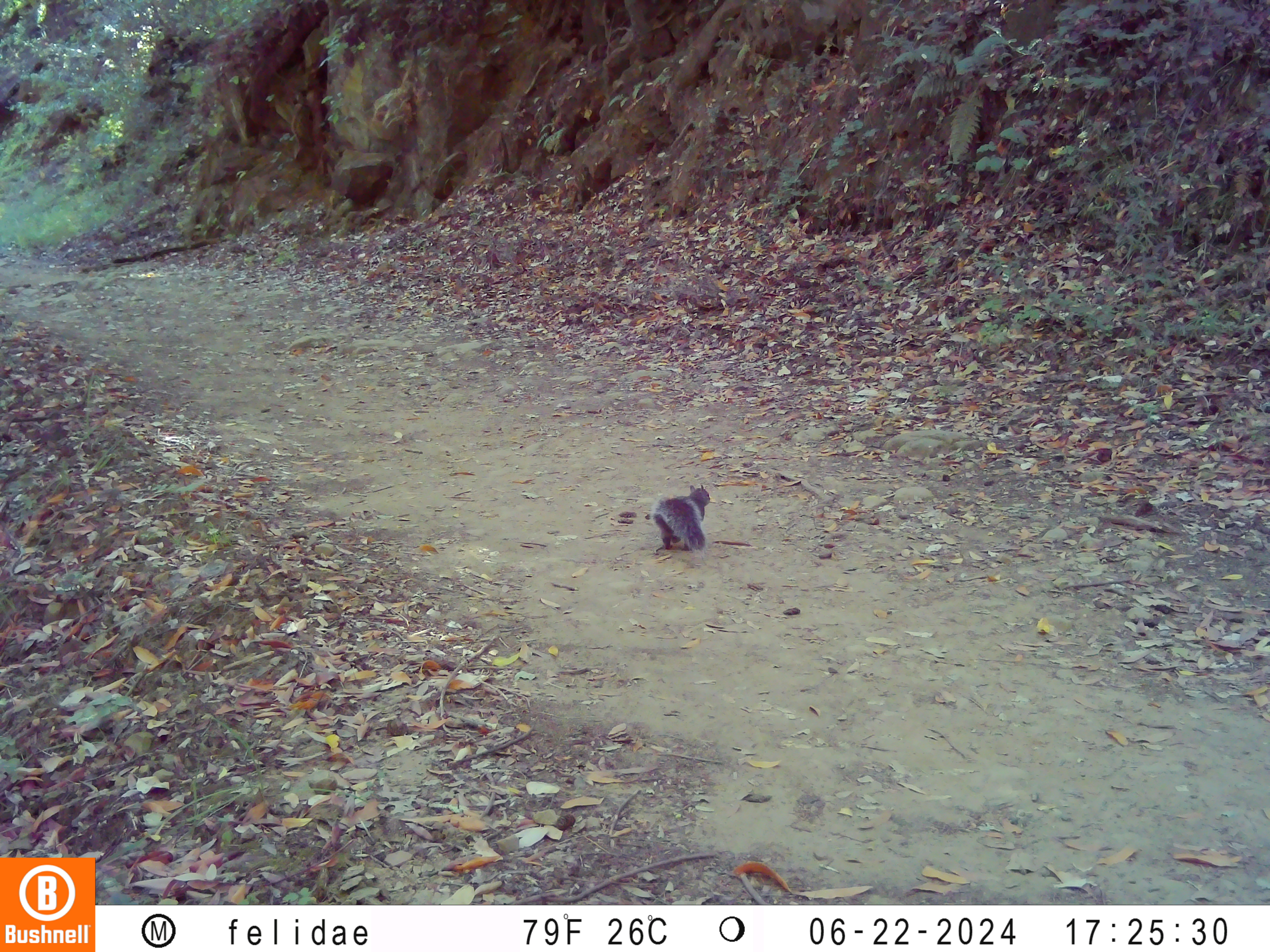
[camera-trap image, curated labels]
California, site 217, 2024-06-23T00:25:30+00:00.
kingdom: Animalia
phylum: Chordata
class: Mammalia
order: Rodentia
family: Sciuridae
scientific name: Sciuridae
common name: squirrel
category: unknown squirrel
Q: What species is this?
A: Unknown squirrel (squirrel) (Sciuridae).